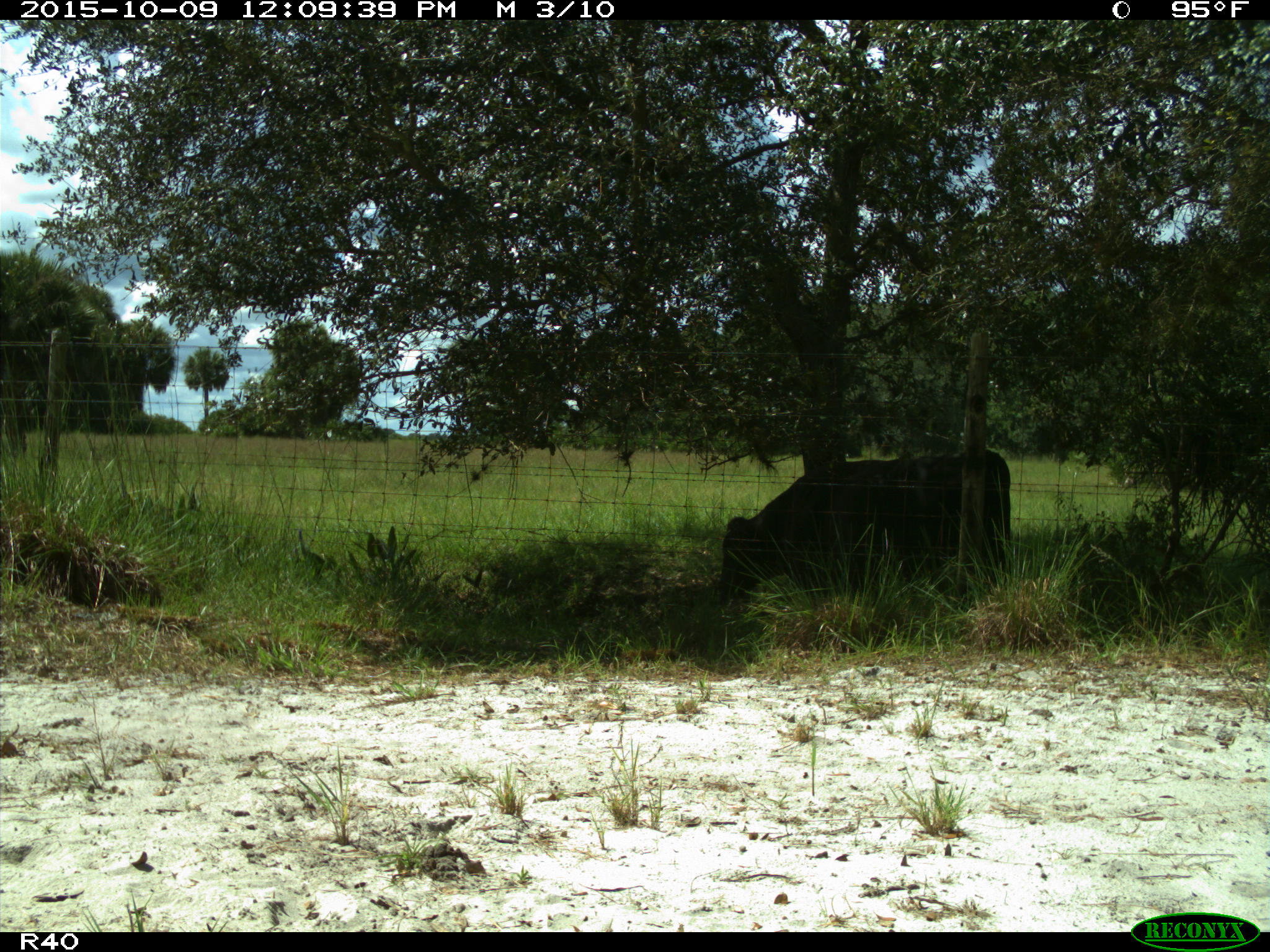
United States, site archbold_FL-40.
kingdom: Animalia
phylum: Chordata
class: Mammalia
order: Artiodactyla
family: Bovidae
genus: Bos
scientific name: Bos taurus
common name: domestic cow